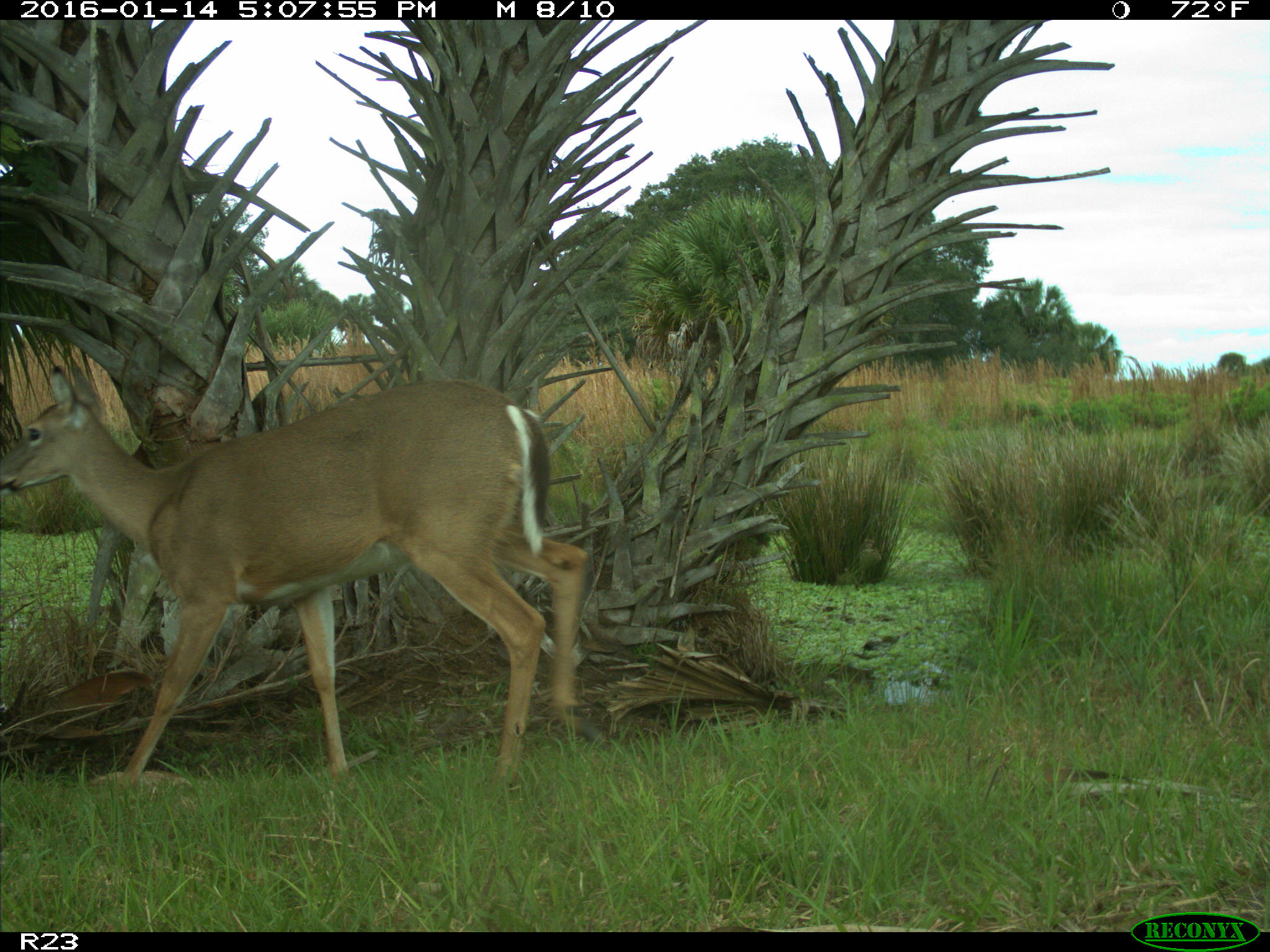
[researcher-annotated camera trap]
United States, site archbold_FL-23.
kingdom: Animalia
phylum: Chordata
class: Mammalia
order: Artiodactyla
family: Cervidae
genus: Odocoileus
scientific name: Odocoileus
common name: deer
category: unidentified deer